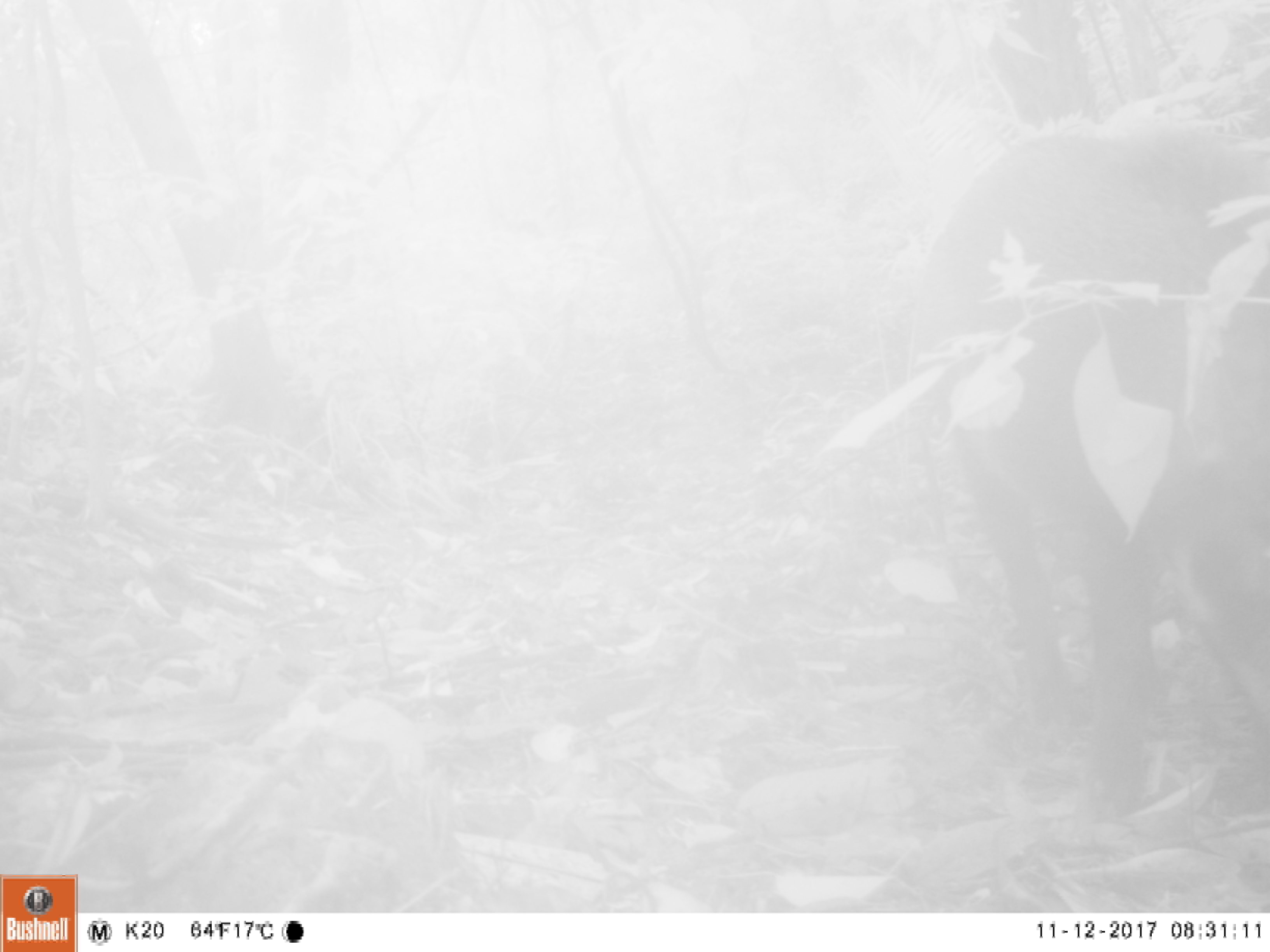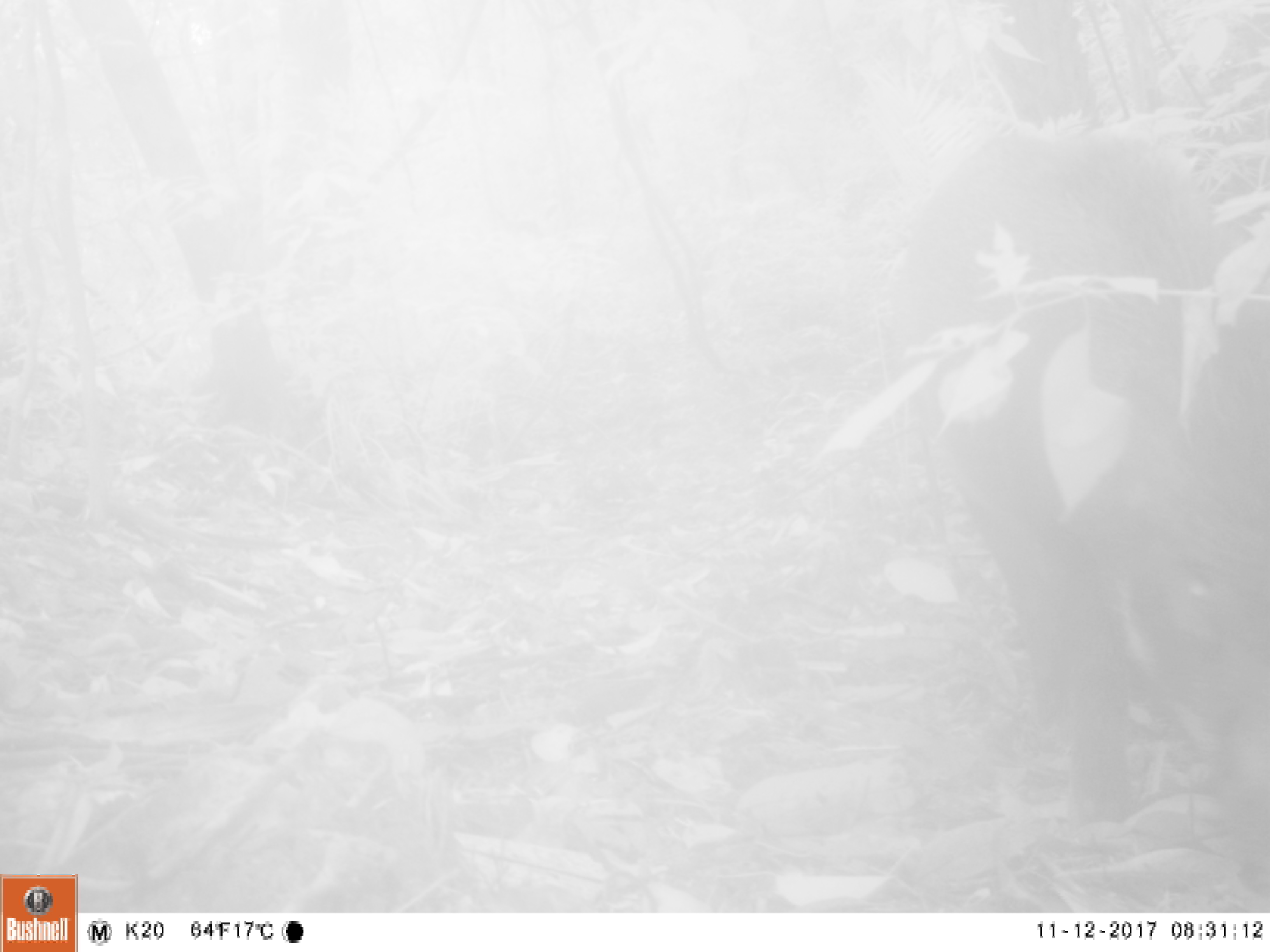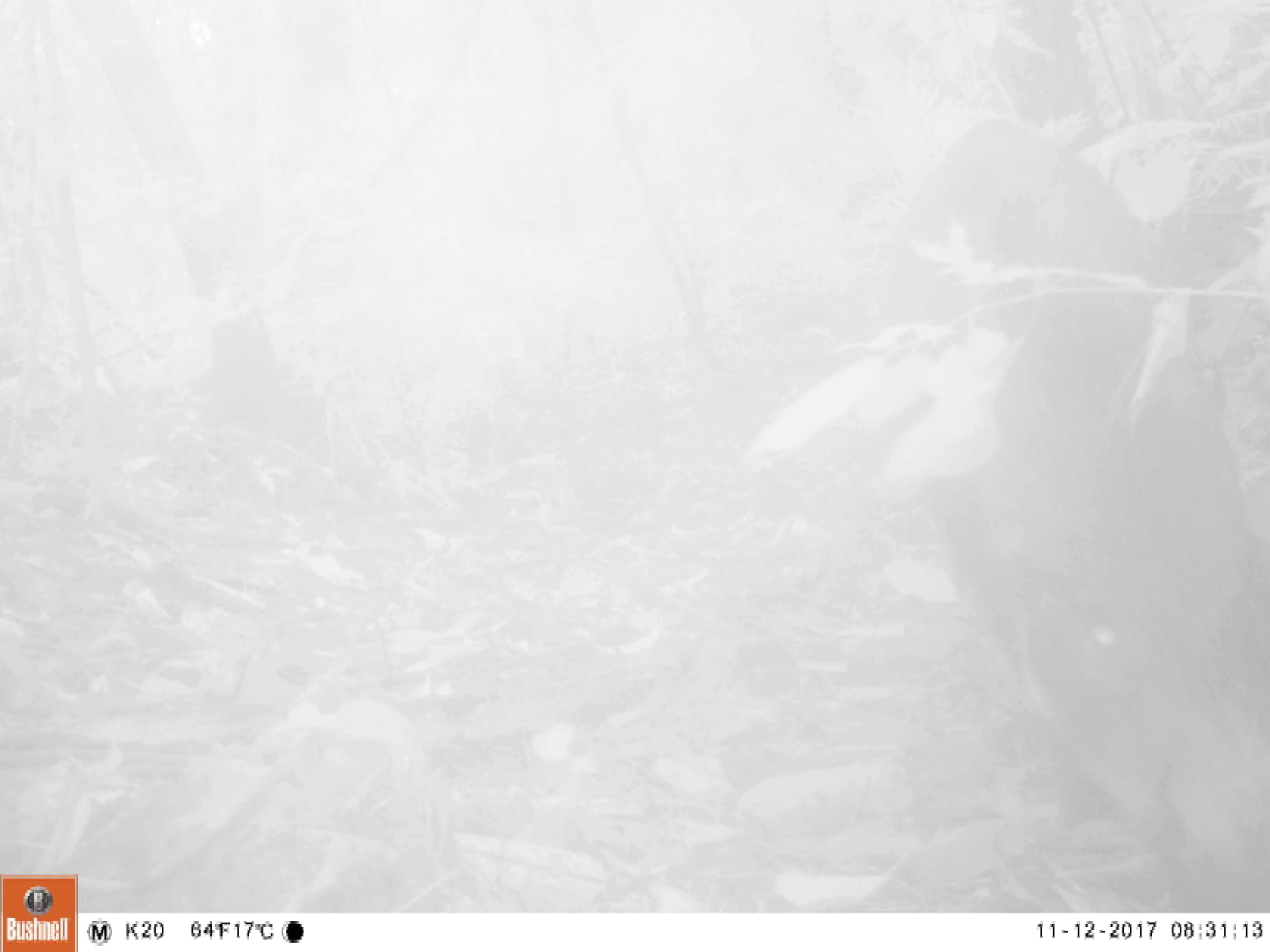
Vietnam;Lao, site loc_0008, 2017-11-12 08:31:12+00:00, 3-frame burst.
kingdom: Animalia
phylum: Chordata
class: Mammalia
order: Artiodactyla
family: Suidae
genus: Sus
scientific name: Sus scrofa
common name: eurasian wild pig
Eurasian wild pig (Sus scrofa). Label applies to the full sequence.